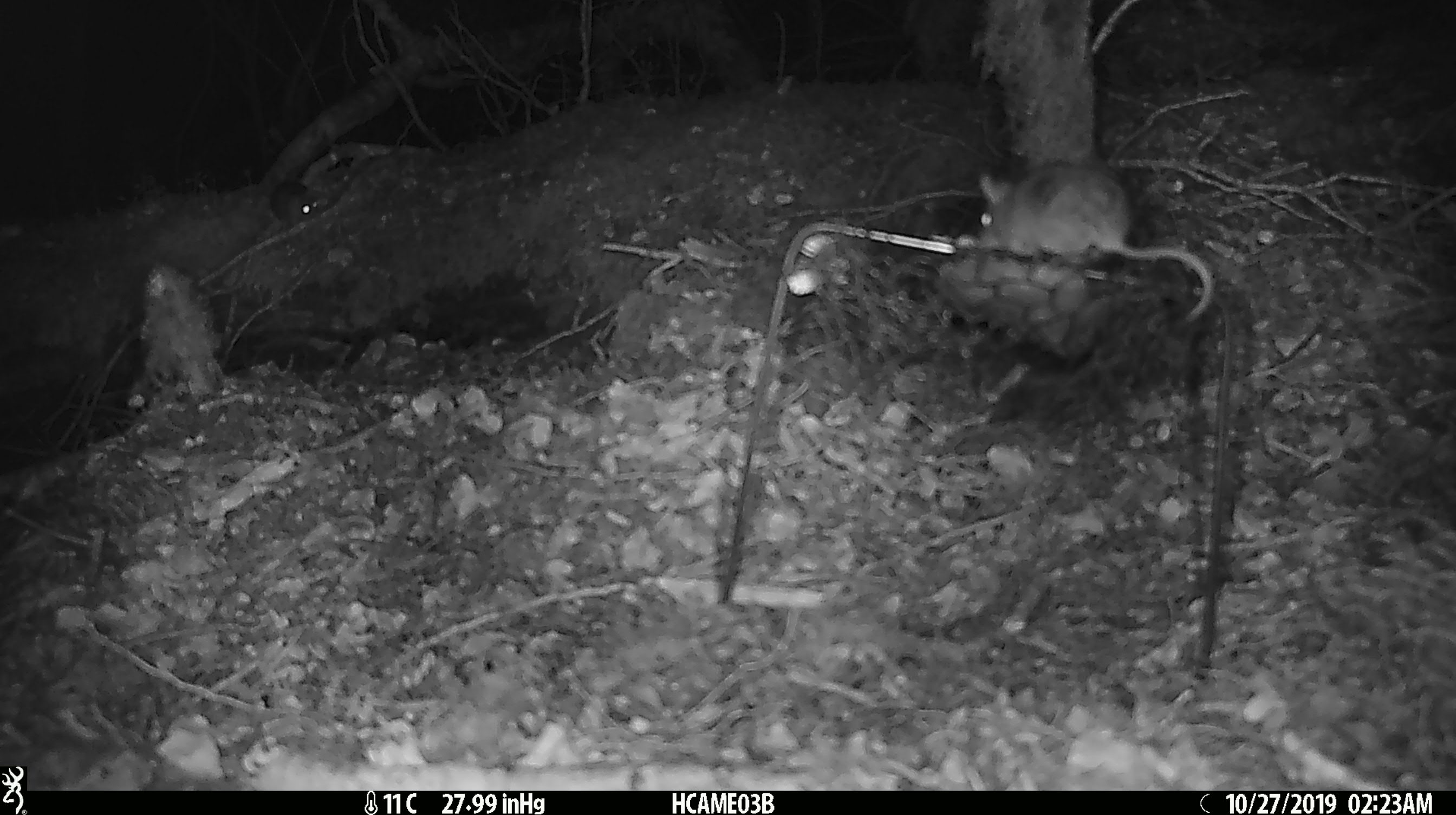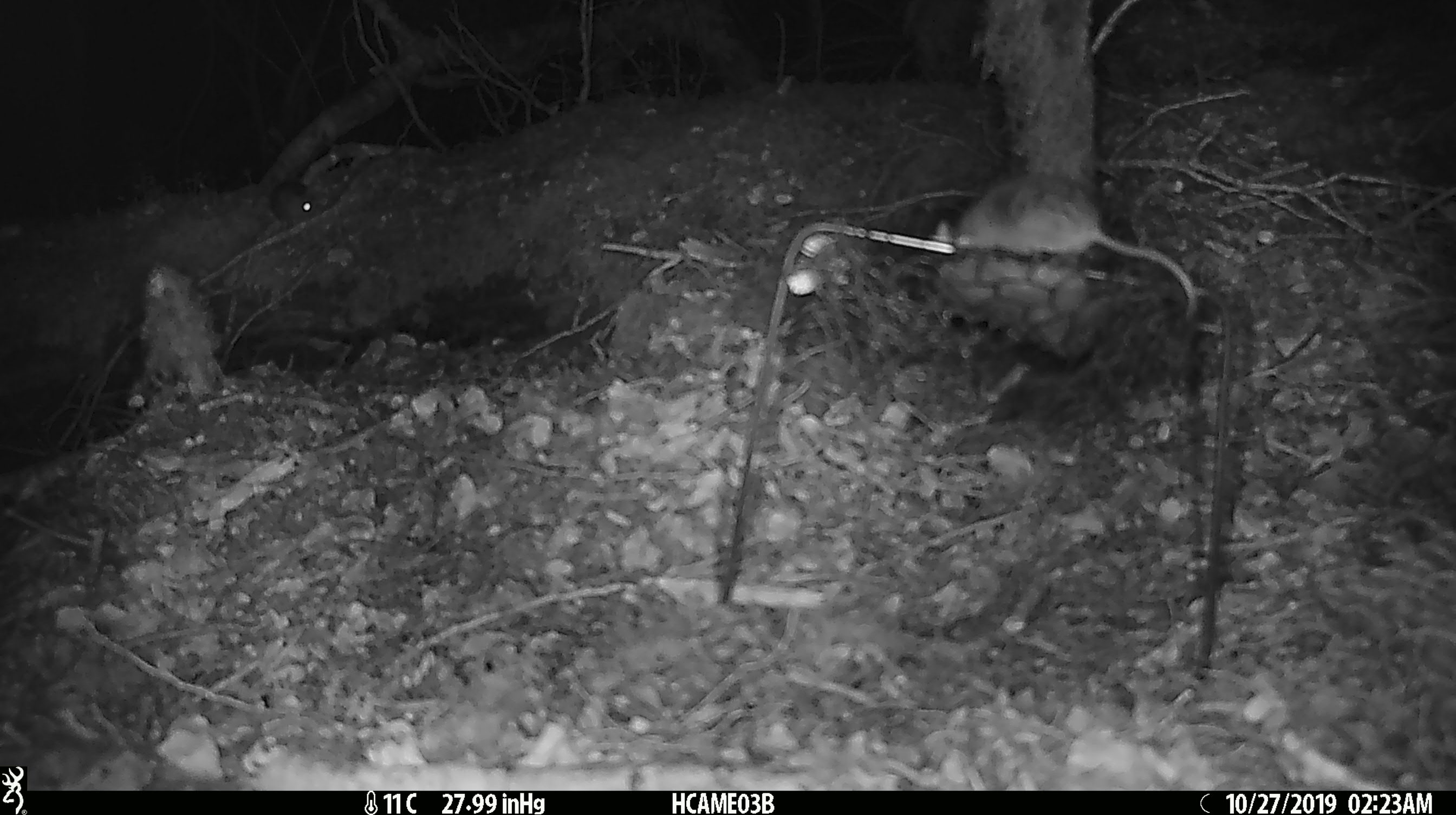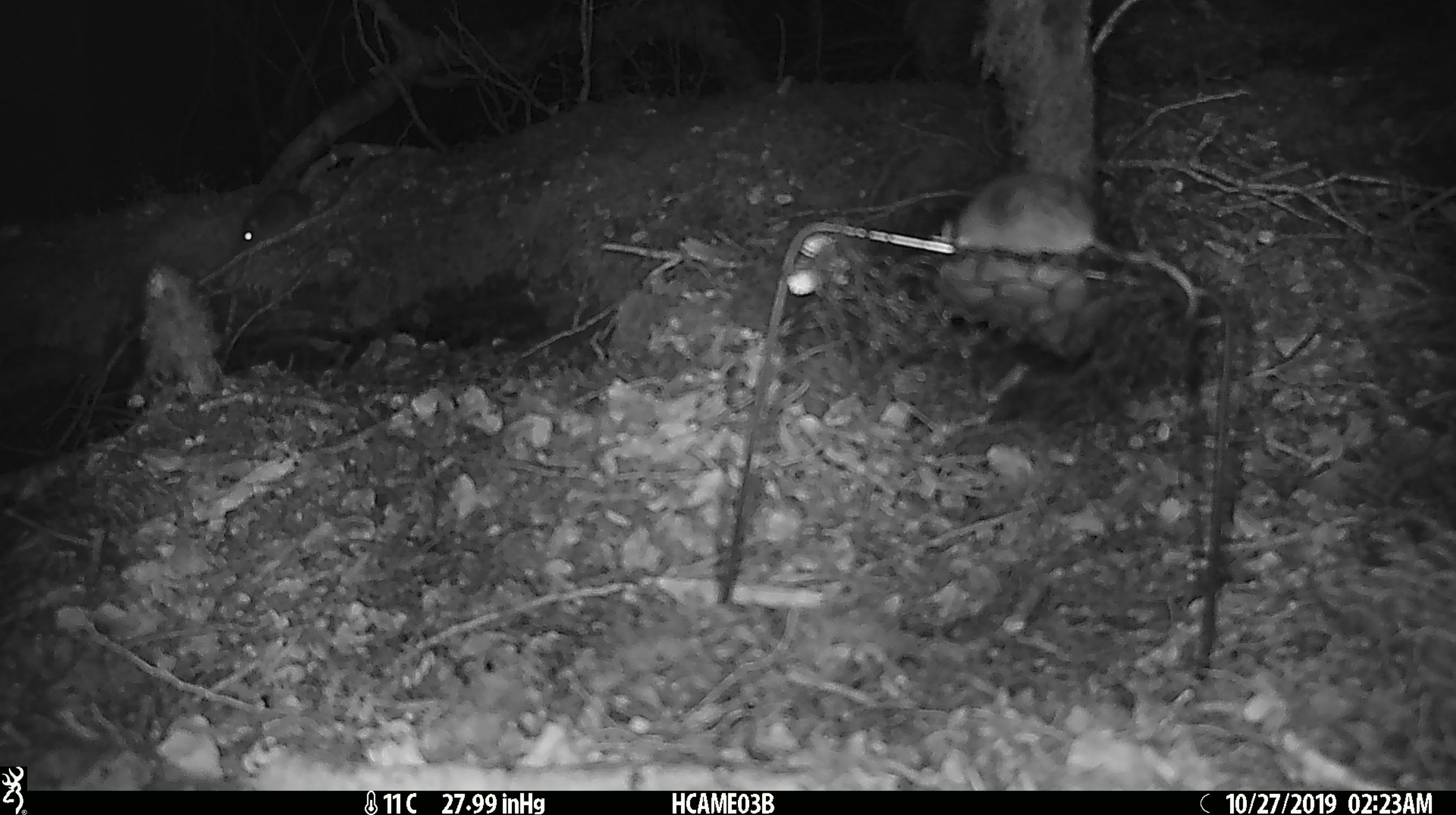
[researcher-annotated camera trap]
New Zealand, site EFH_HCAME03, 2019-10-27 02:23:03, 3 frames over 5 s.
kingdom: Animalia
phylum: Chordata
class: Mammalia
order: Rodentia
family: Muridae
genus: Mus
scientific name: Mus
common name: mouse